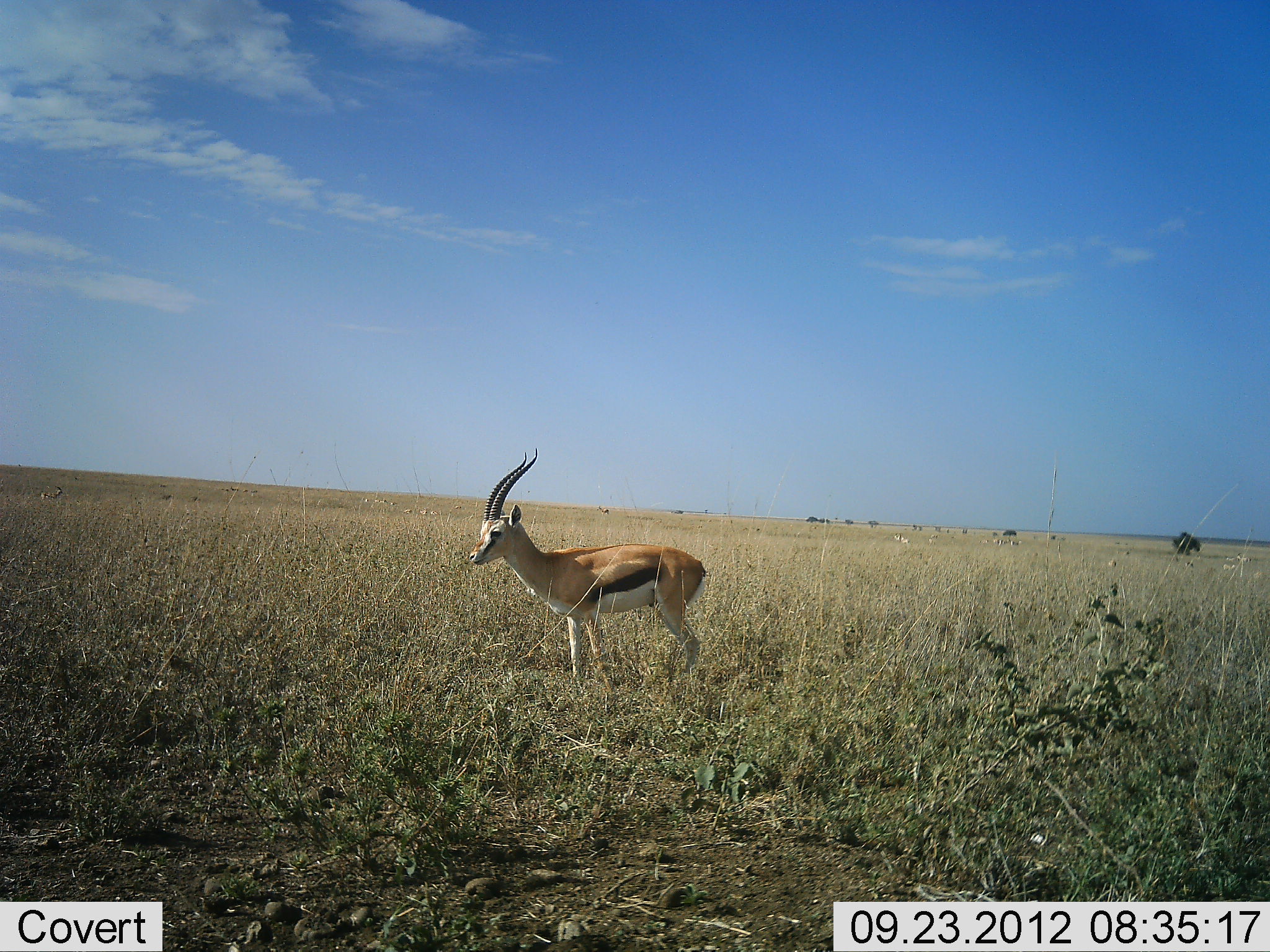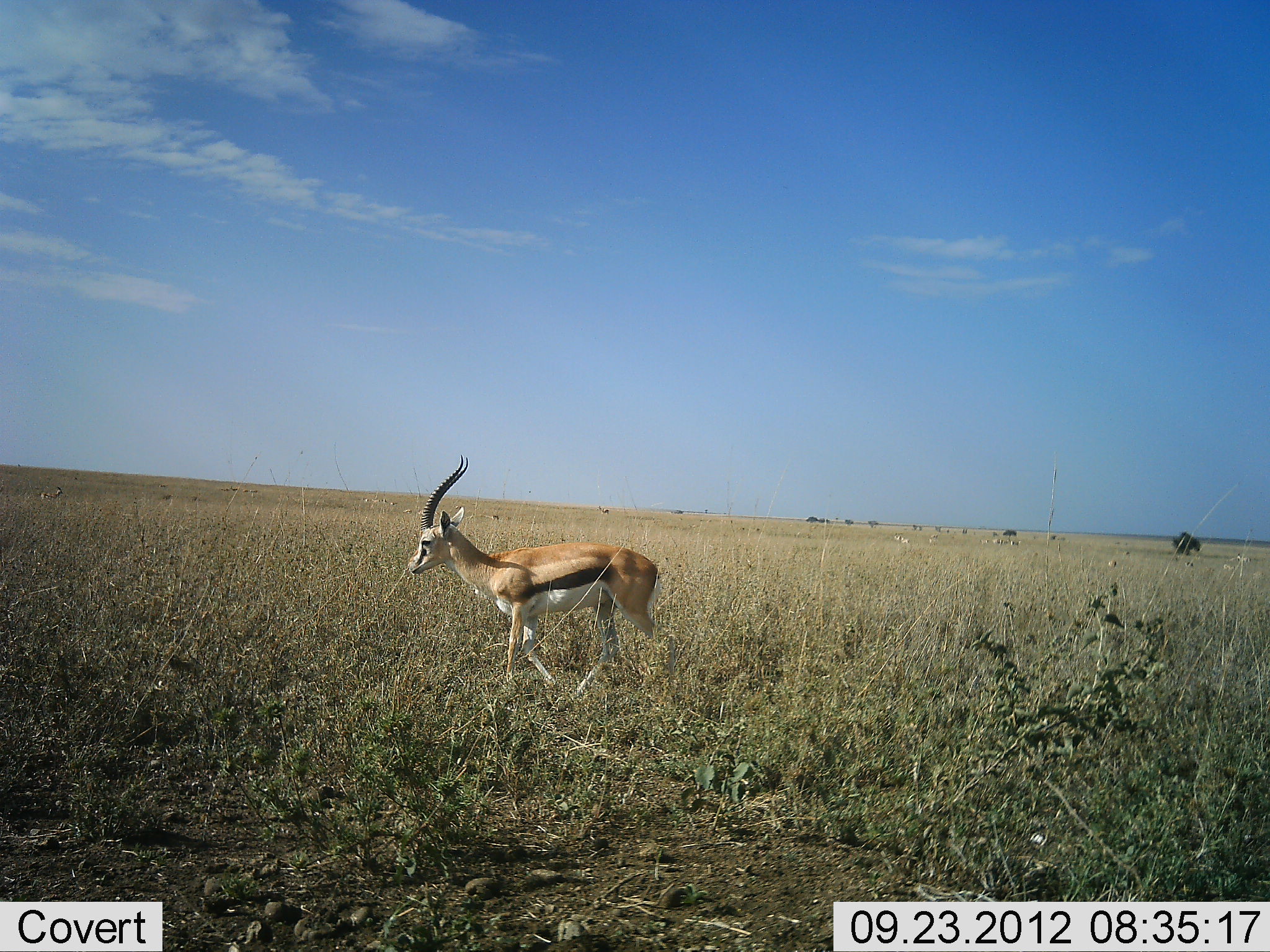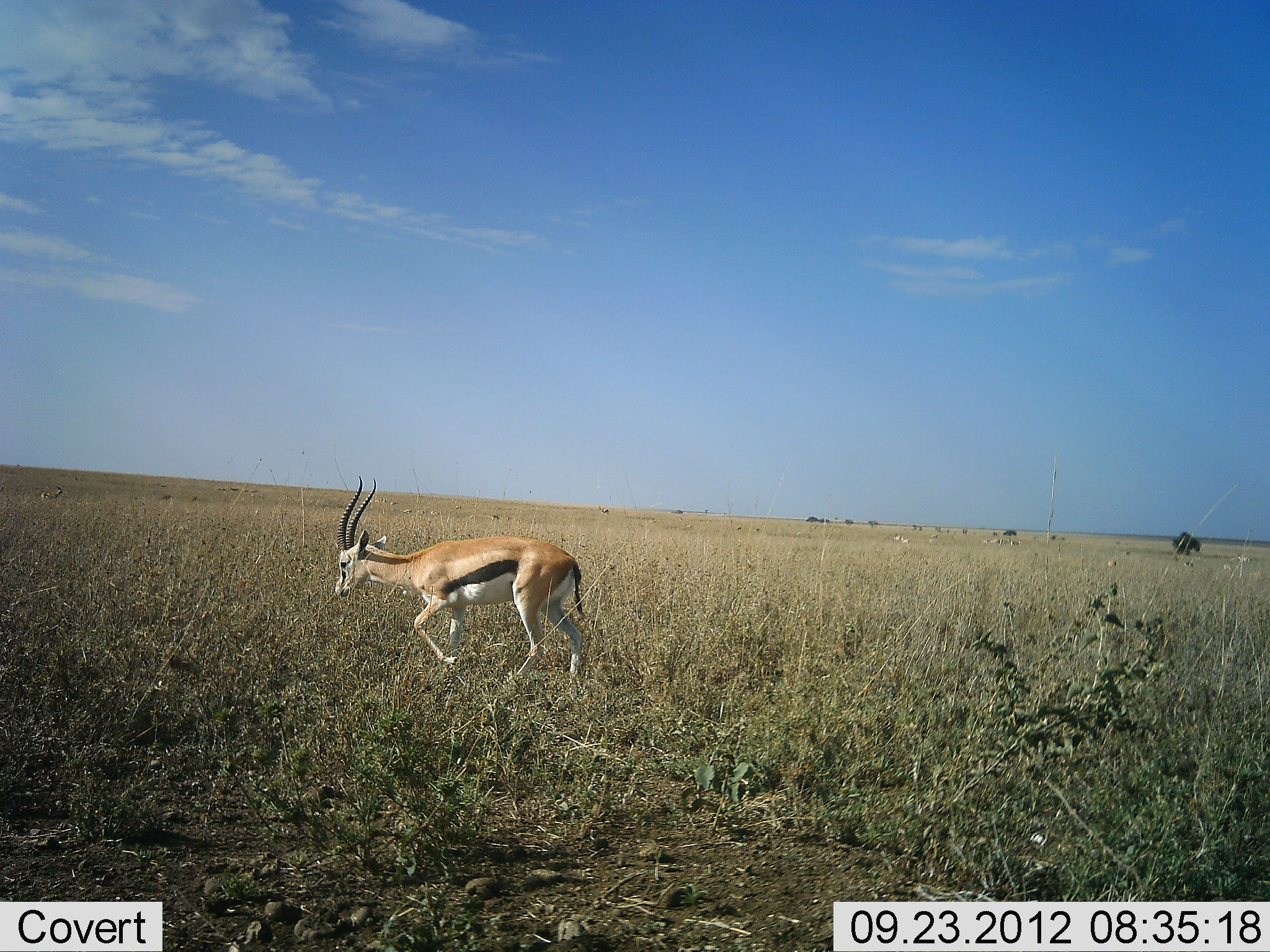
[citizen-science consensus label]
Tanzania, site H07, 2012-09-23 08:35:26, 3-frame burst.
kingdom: Animalia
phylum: Chordata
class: Mammalia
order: Artiodactyla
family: Bovidae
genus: Eudorcas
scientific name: Eudorcas thomsonii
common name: thomson's gazelle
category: gazellethomsons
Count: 1.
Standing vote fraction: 0%.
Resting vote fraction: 0%.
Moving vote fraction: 100%.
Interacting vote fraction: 0%.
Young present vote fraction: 0%.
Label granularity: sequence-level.